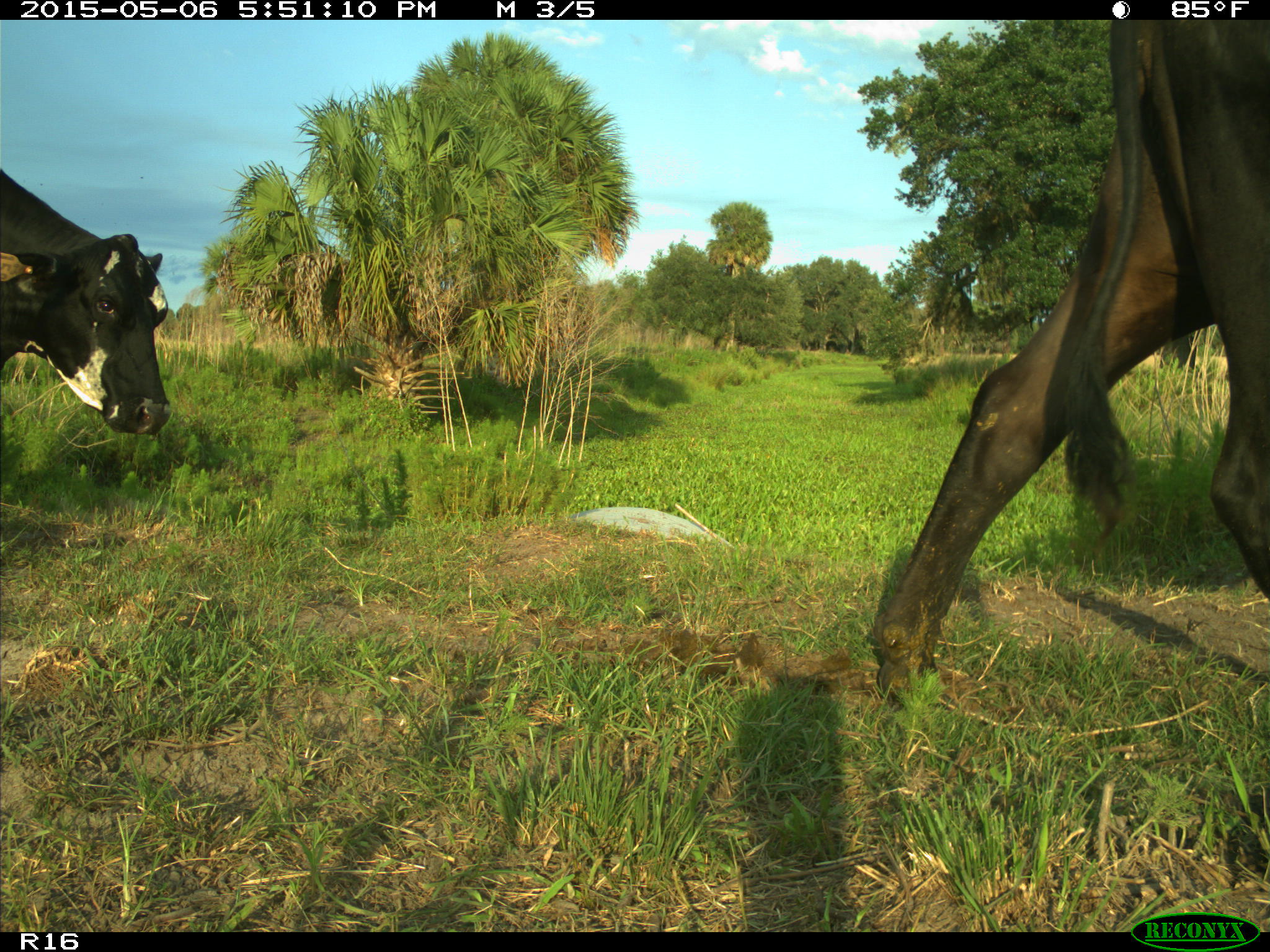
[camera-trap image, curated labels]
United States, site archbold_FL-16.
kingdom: Animalia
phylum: Chordata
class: Mammalia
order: Artiodactyla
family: Bovidae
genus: Bos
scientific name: Bos taurus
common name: domestic cow